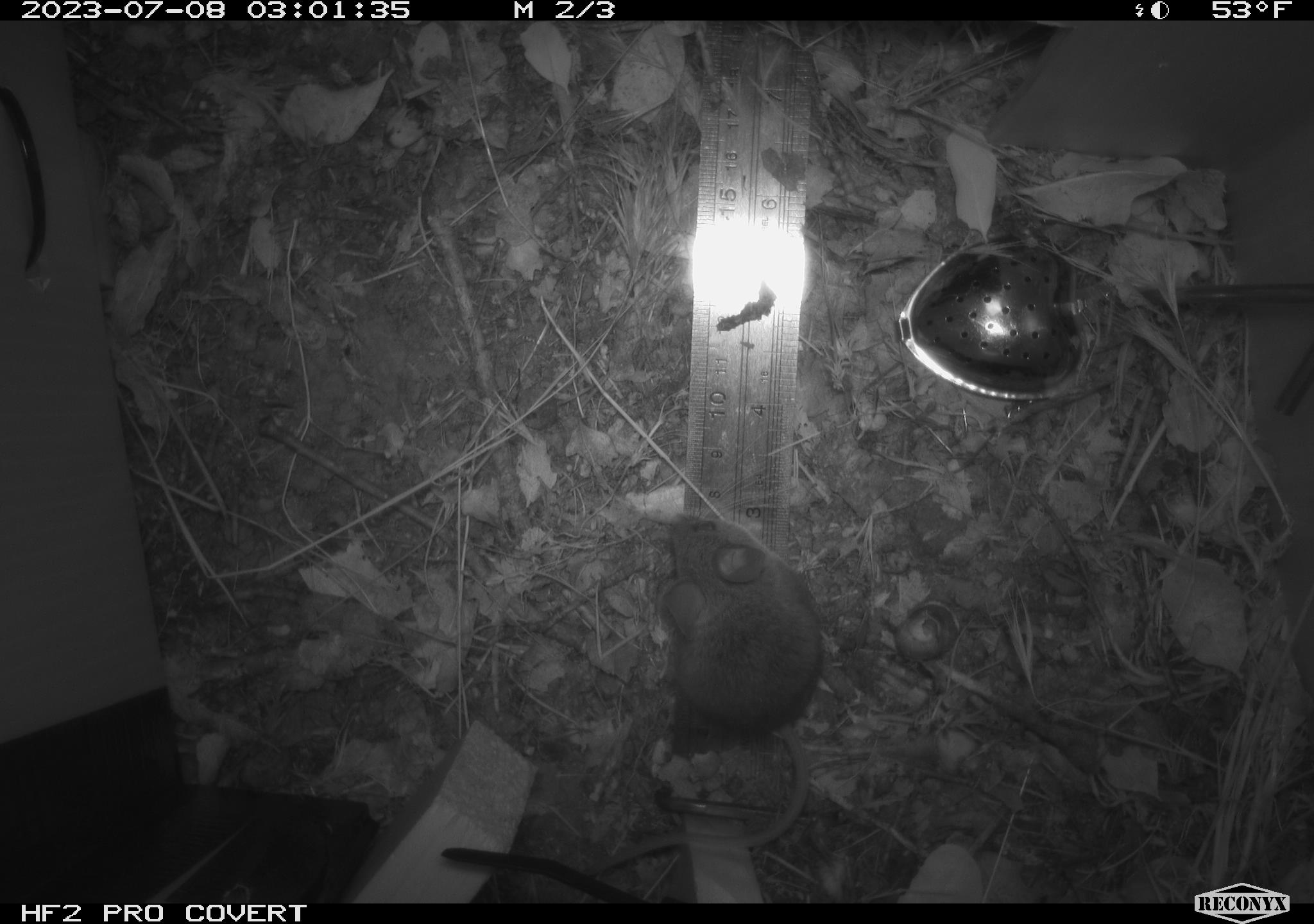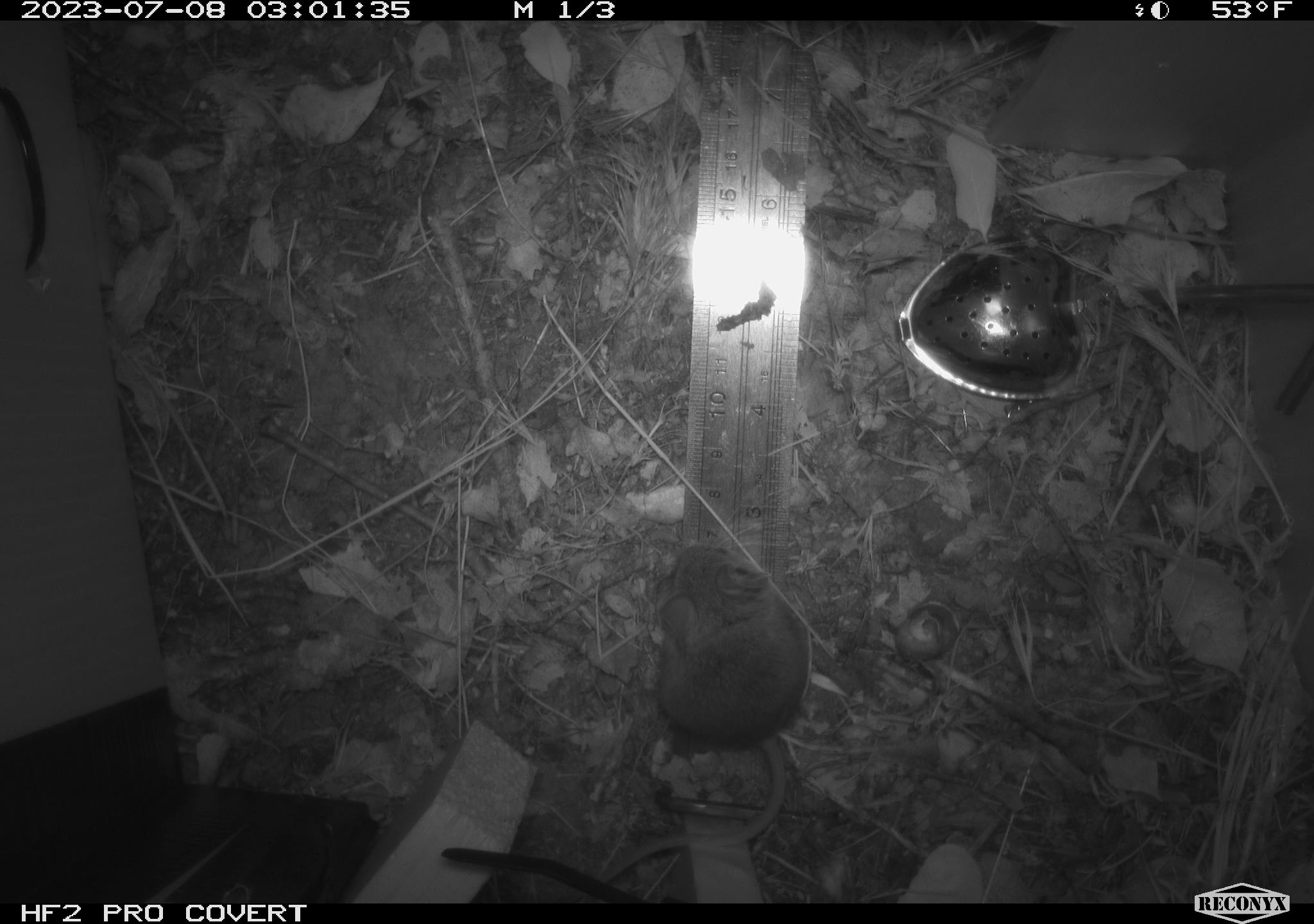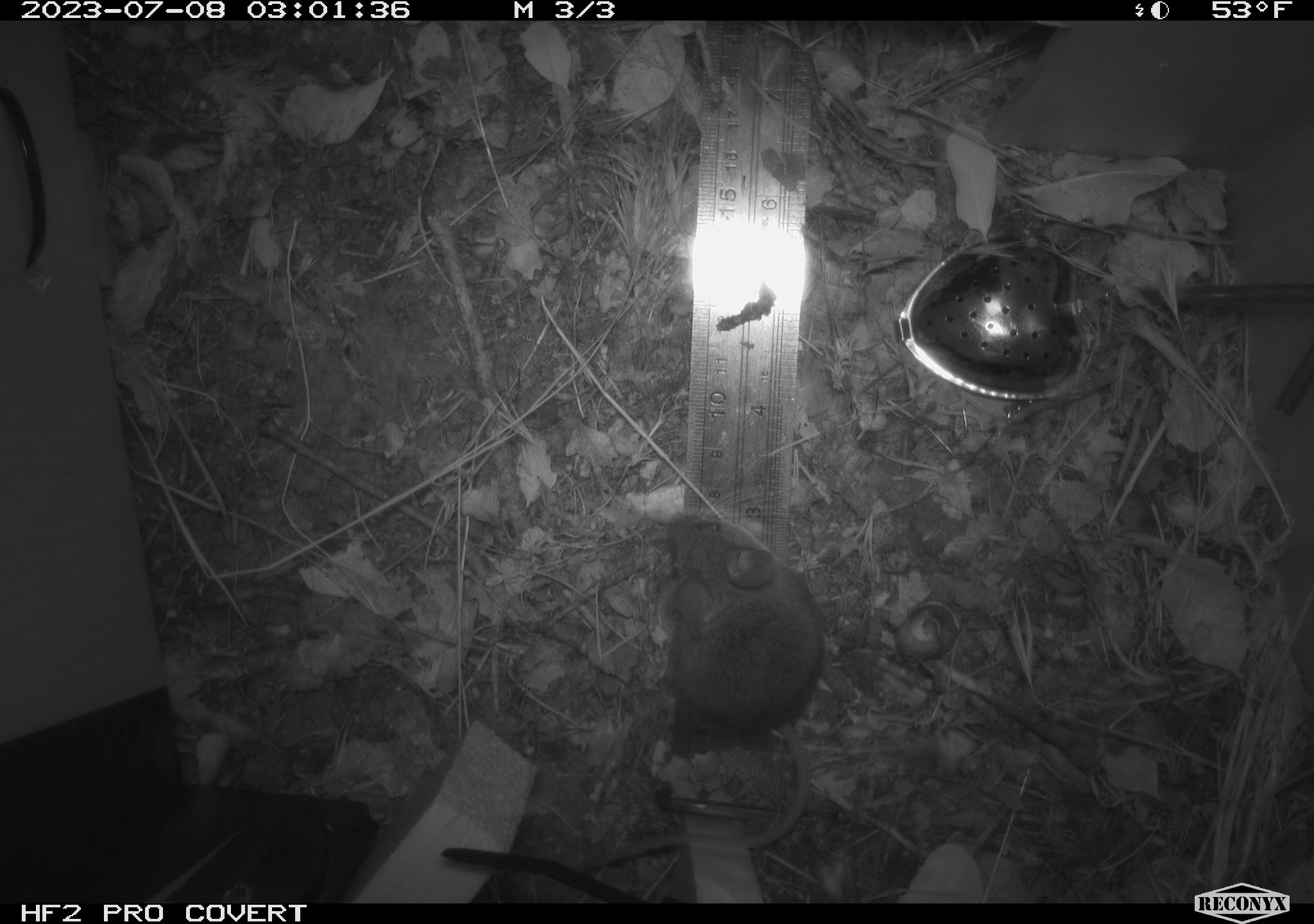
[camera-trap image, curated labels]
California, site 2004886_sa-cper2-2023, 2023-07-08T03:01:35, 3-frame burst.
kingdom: Animalia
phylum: Chordata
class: Mammalia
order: Rodentia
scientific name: Rodentia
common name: mouse species